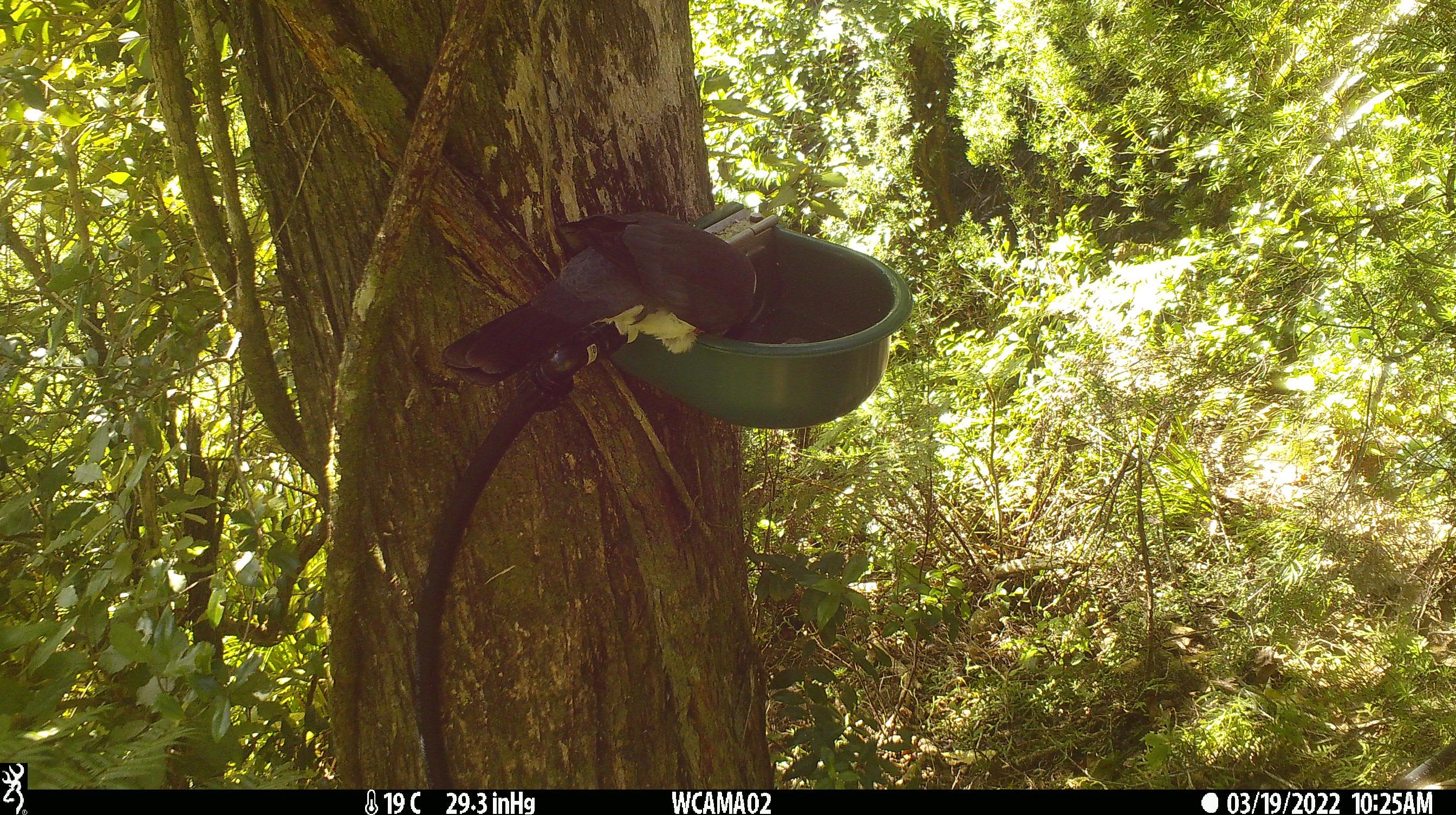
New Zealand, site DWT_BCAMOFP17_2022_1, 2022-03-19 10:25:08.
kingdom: Animalia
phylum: Chordata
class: Aves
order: Columbiformes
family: Columbidae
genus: Hemiphaga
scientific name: Hemiphaga novaeseelandiae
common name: new zealand pigeon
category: kereru